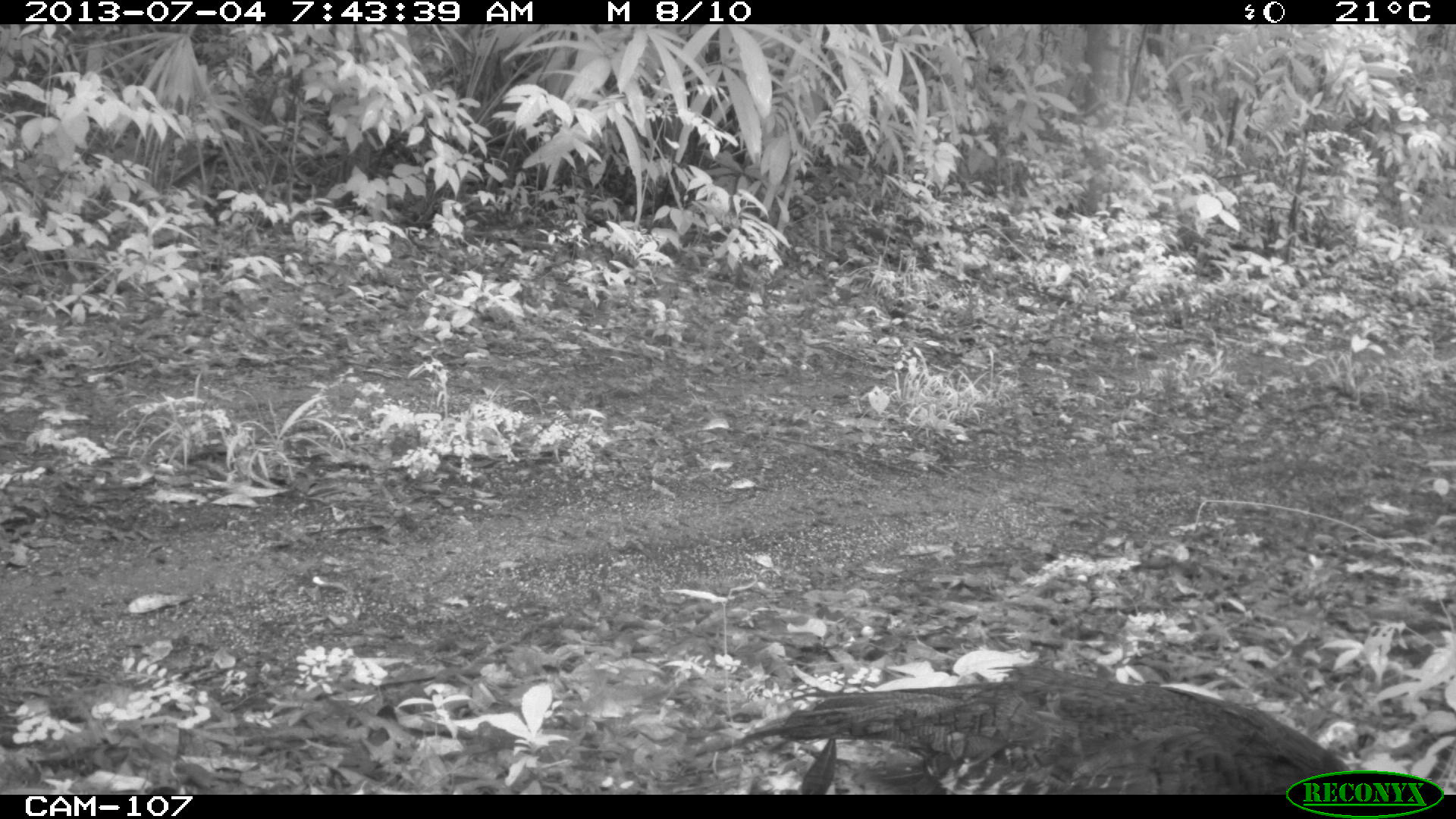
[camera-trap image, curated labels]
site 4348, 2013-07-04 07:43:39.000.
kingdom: Animalia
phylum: Chordata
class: Aves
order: Galliformes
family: Phasianidae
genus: Meleagris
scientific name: Meleagris ocellata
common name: ocellated turkey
Meleagris ocellata (ocellated turkey), count 1, sex female.